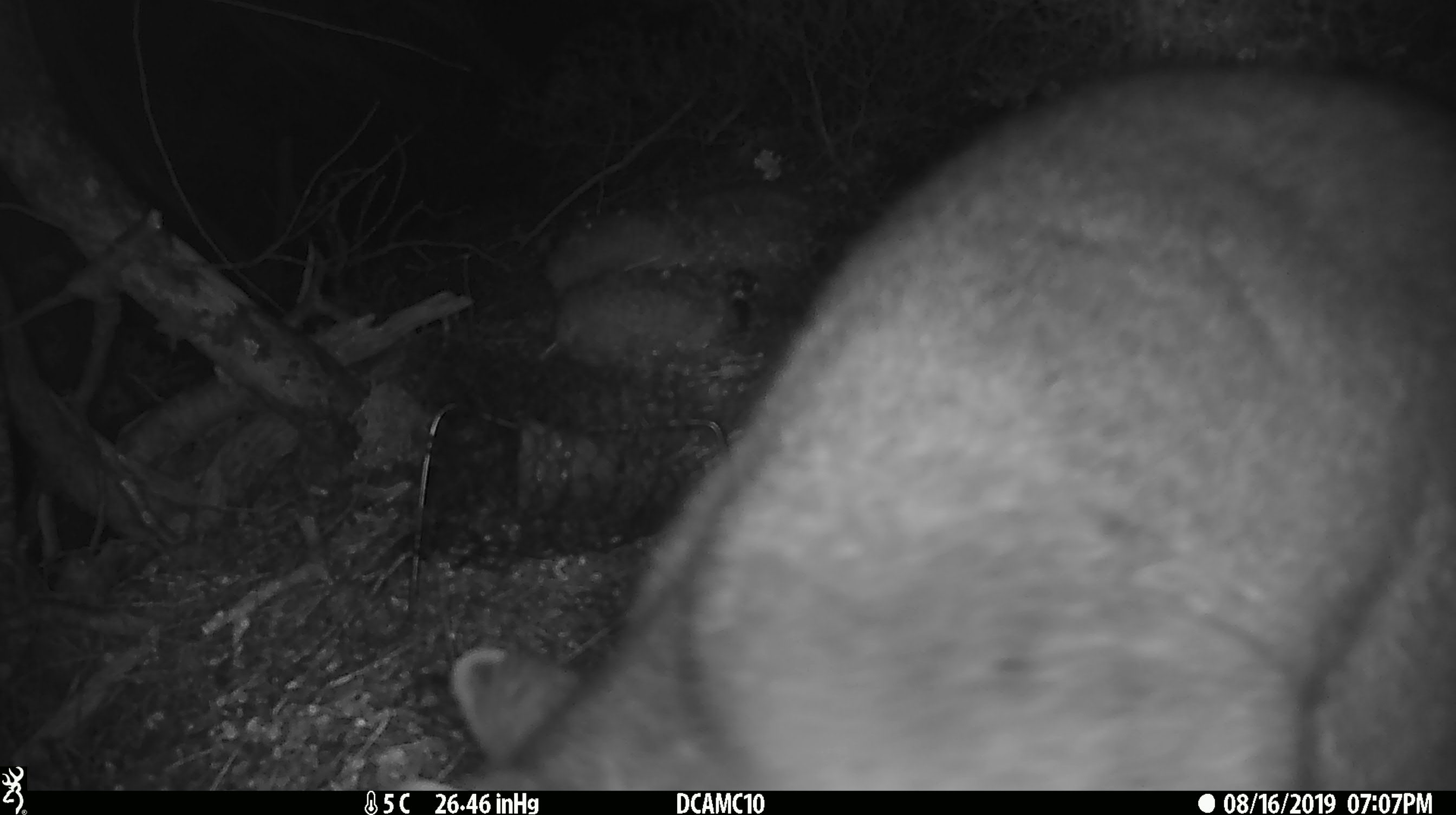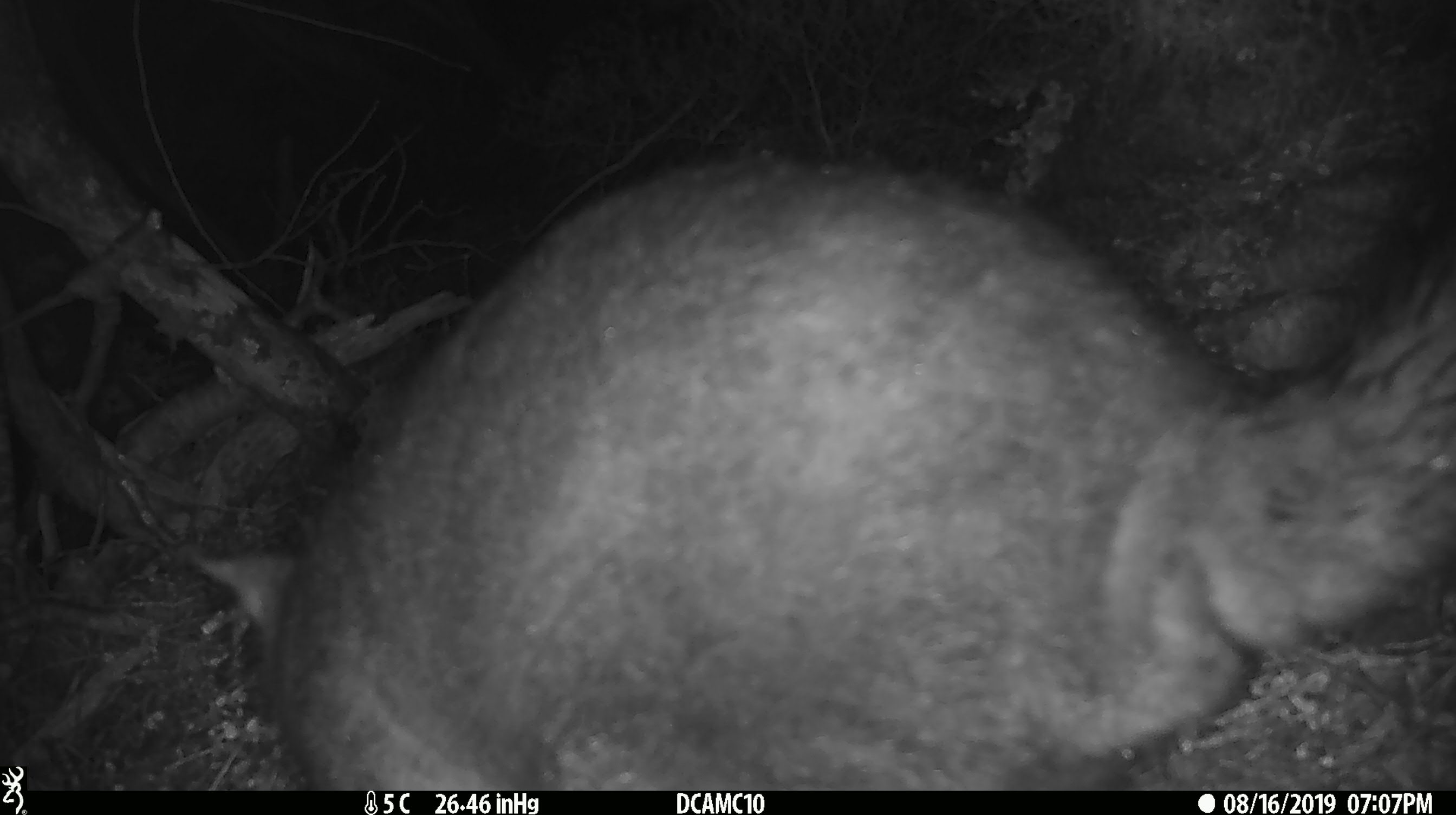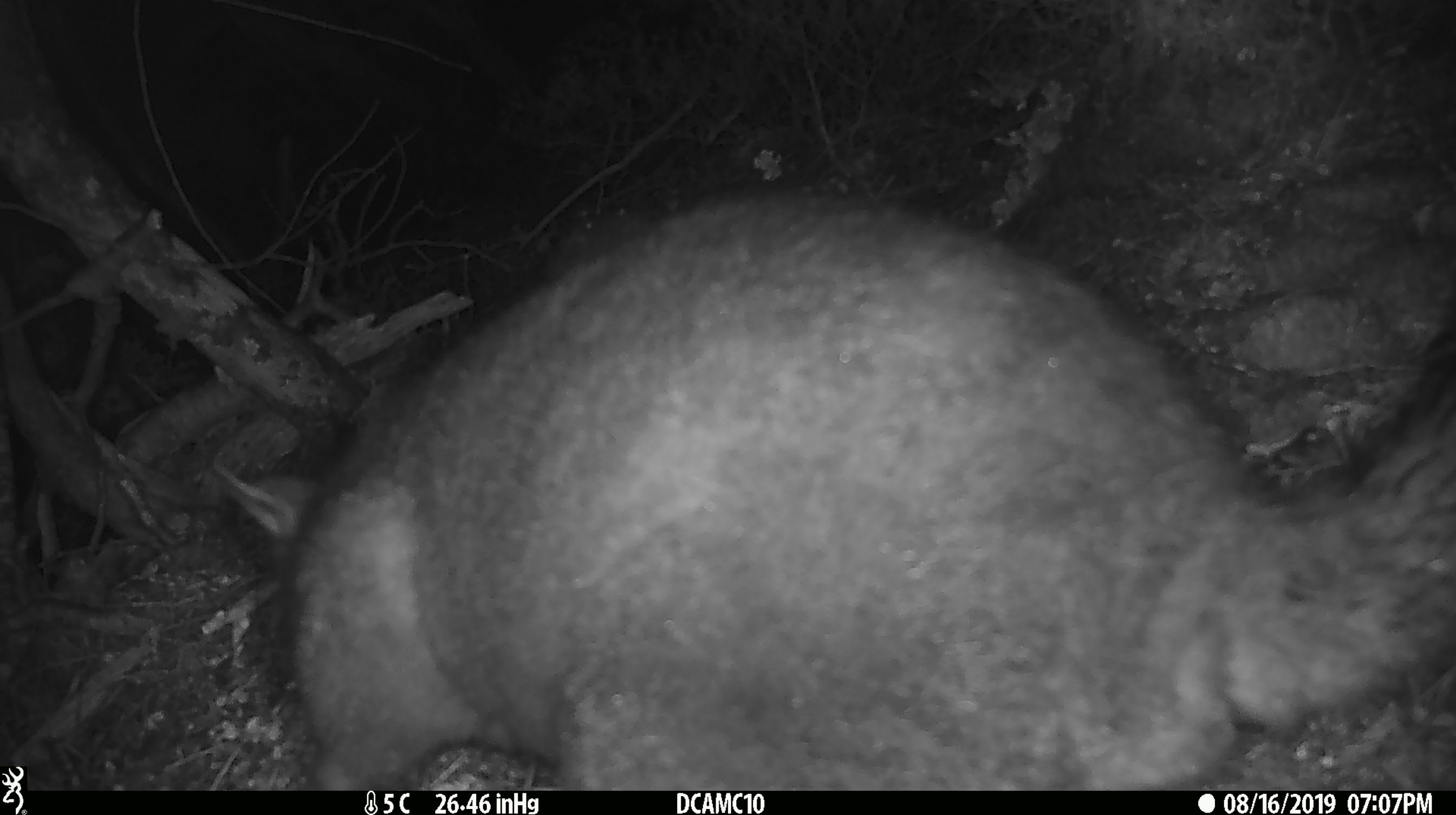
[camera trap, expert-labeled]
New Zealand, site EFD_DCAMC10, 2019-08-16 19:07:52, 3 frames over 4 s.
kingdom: Animalia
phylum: Chordata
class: Mammalia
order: Diprotodontia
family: Phalangeridae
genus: Trichosurus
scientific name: Trichosurus vulpecula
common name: common brushtail possum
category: possum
Possum (common brushtail possum) (Trichosurus vulpecula).